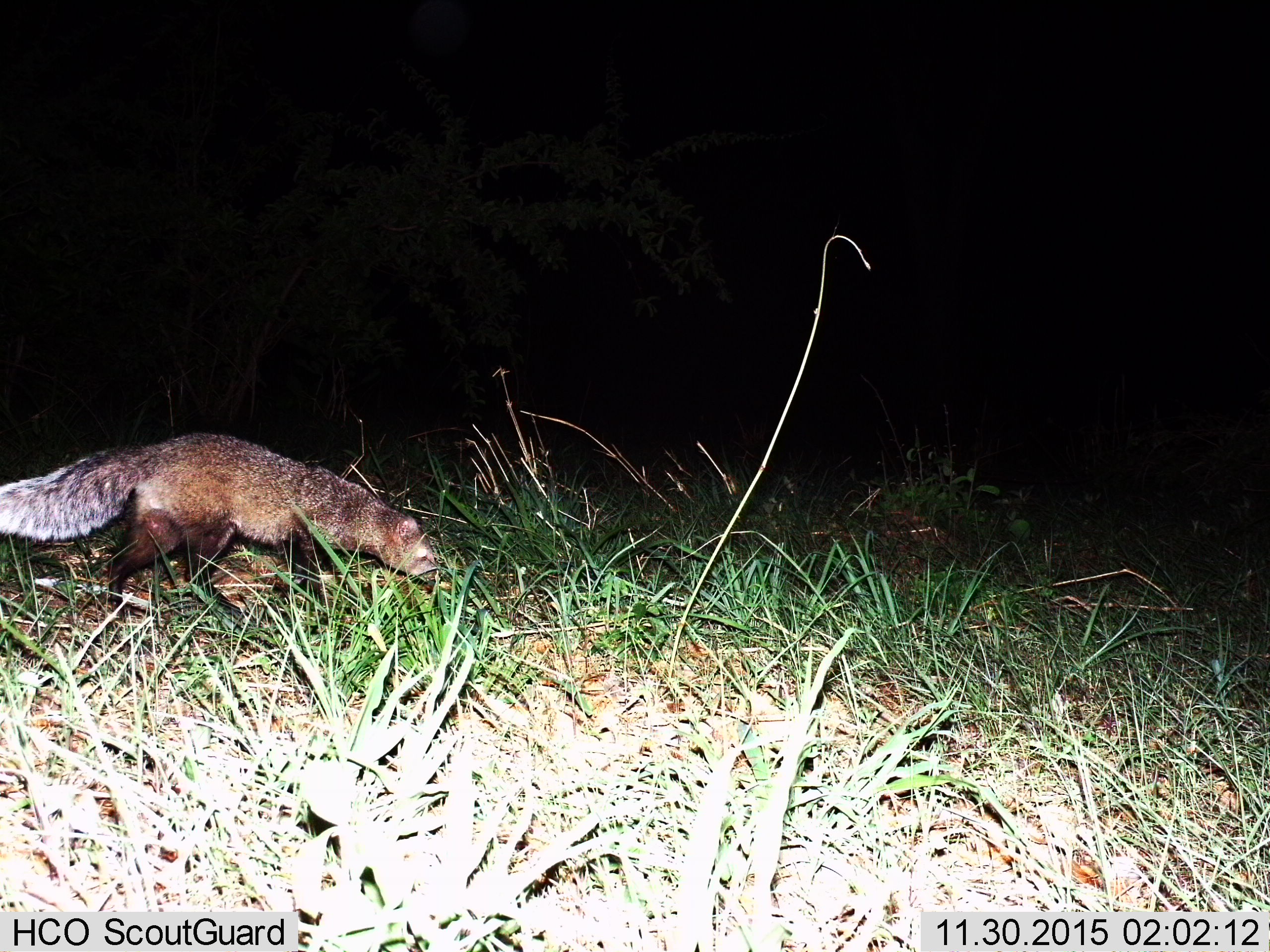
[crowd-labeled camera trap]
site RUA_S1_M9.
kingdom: Animalia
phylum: Chordata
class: Mammalia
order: Carnivora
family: Herpestidae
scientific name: Herpestidae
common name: mongoose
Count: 1.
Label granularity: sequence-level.